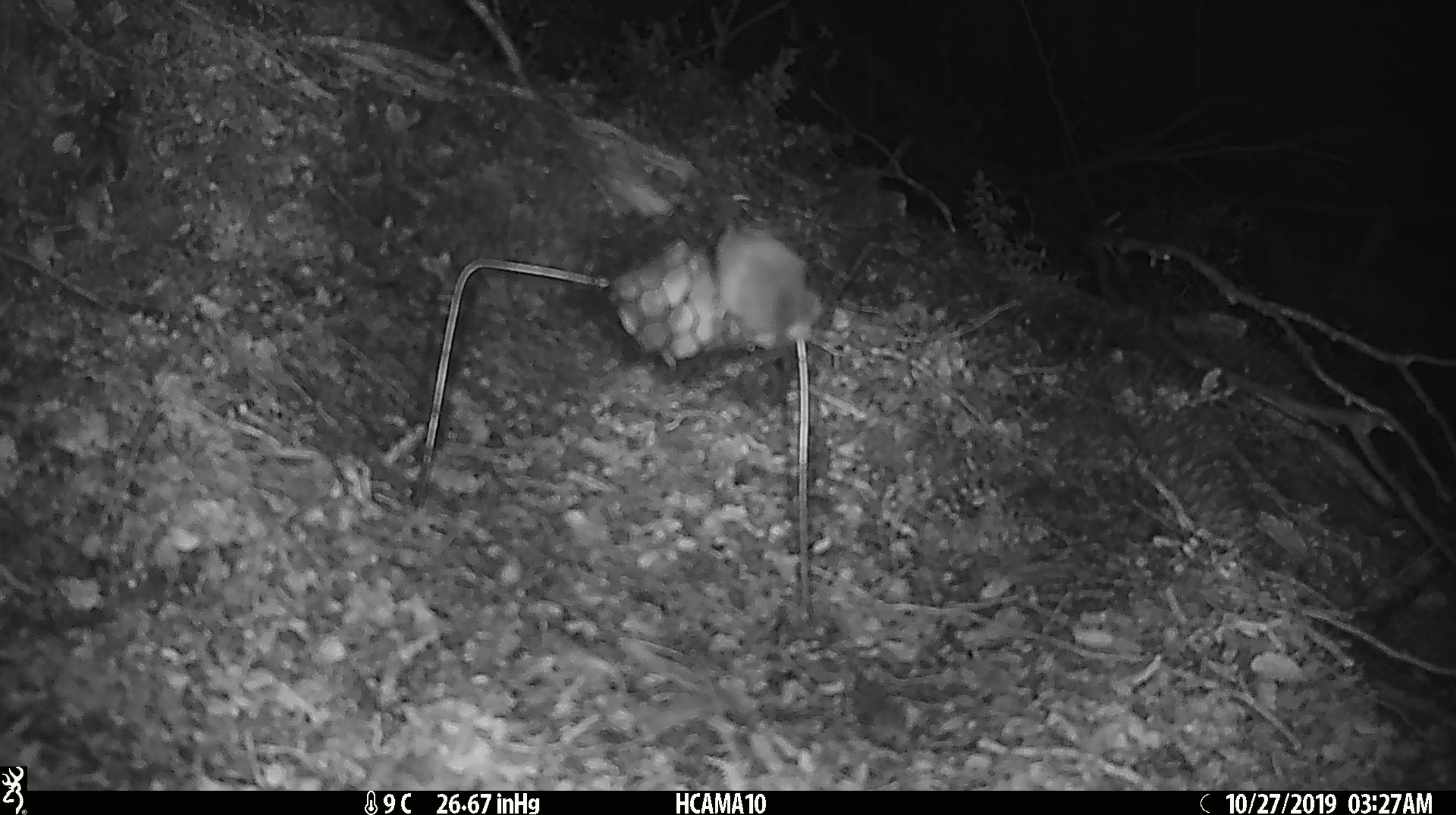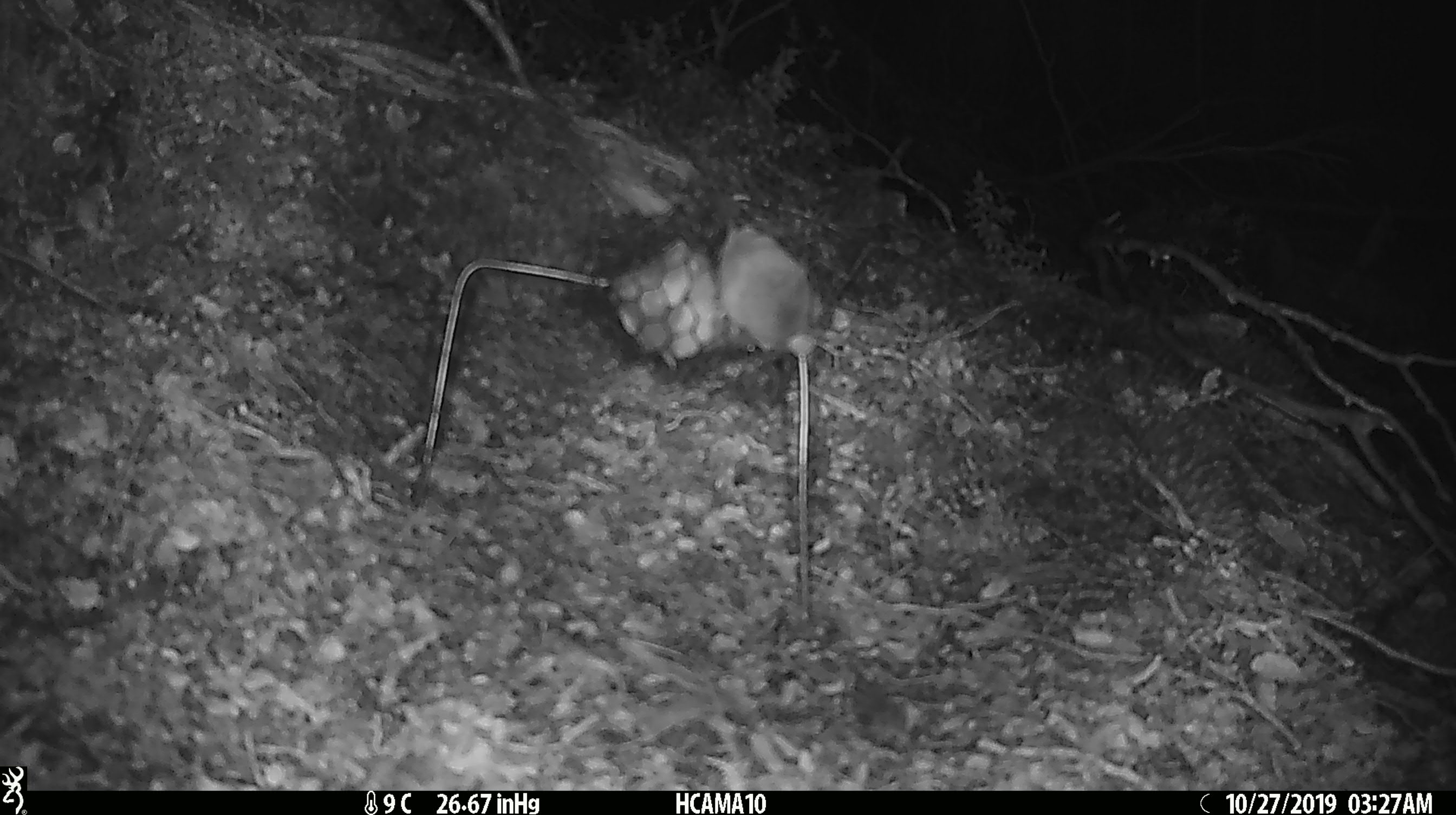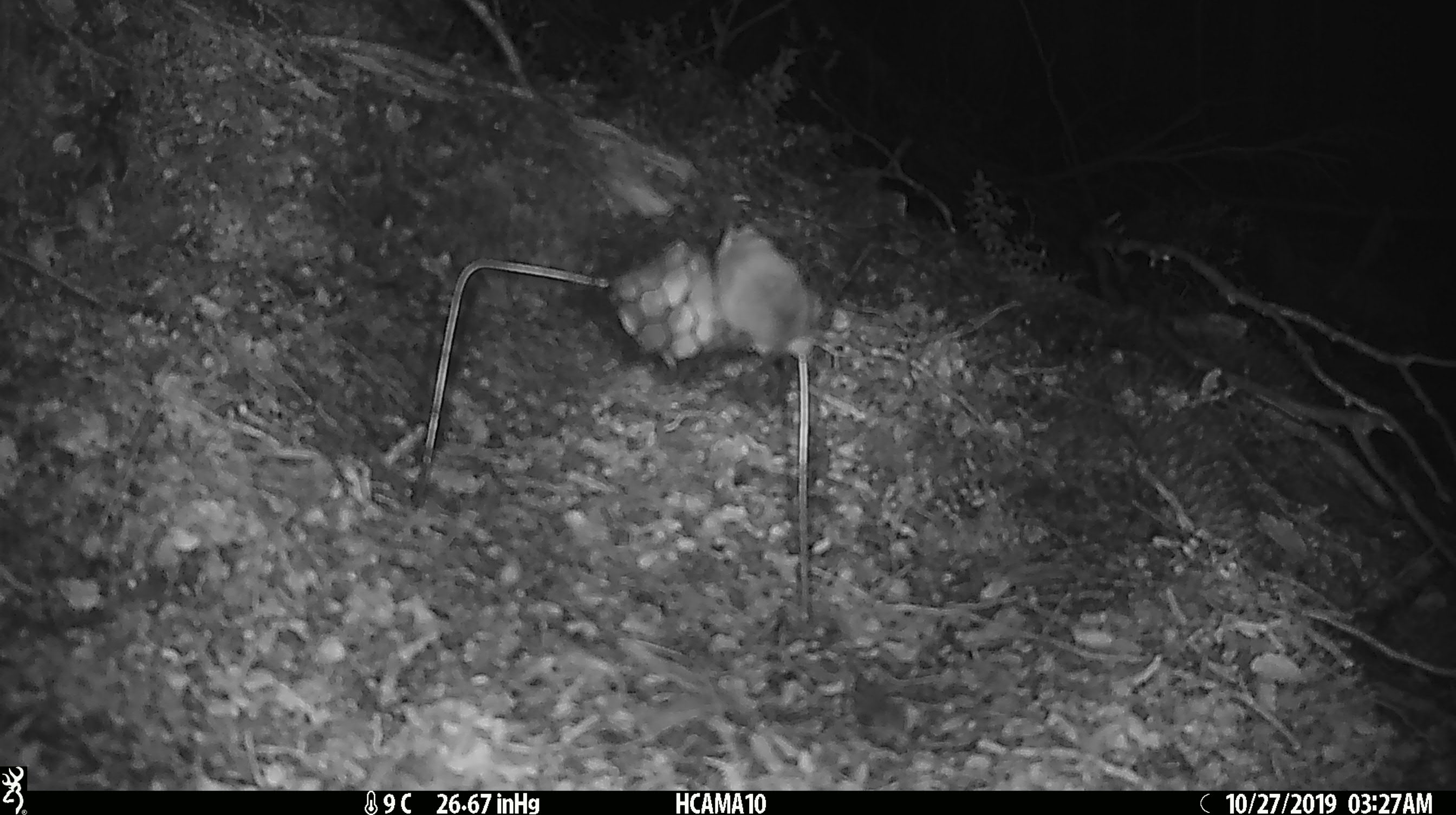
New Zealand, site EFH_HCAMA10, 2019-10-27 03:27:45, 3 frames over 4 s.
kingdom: Animalia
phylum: Chordata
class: Mammalia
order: Rodentia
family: Muridae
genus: Mus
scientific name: Mus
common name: mouse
Mouse (Mus).